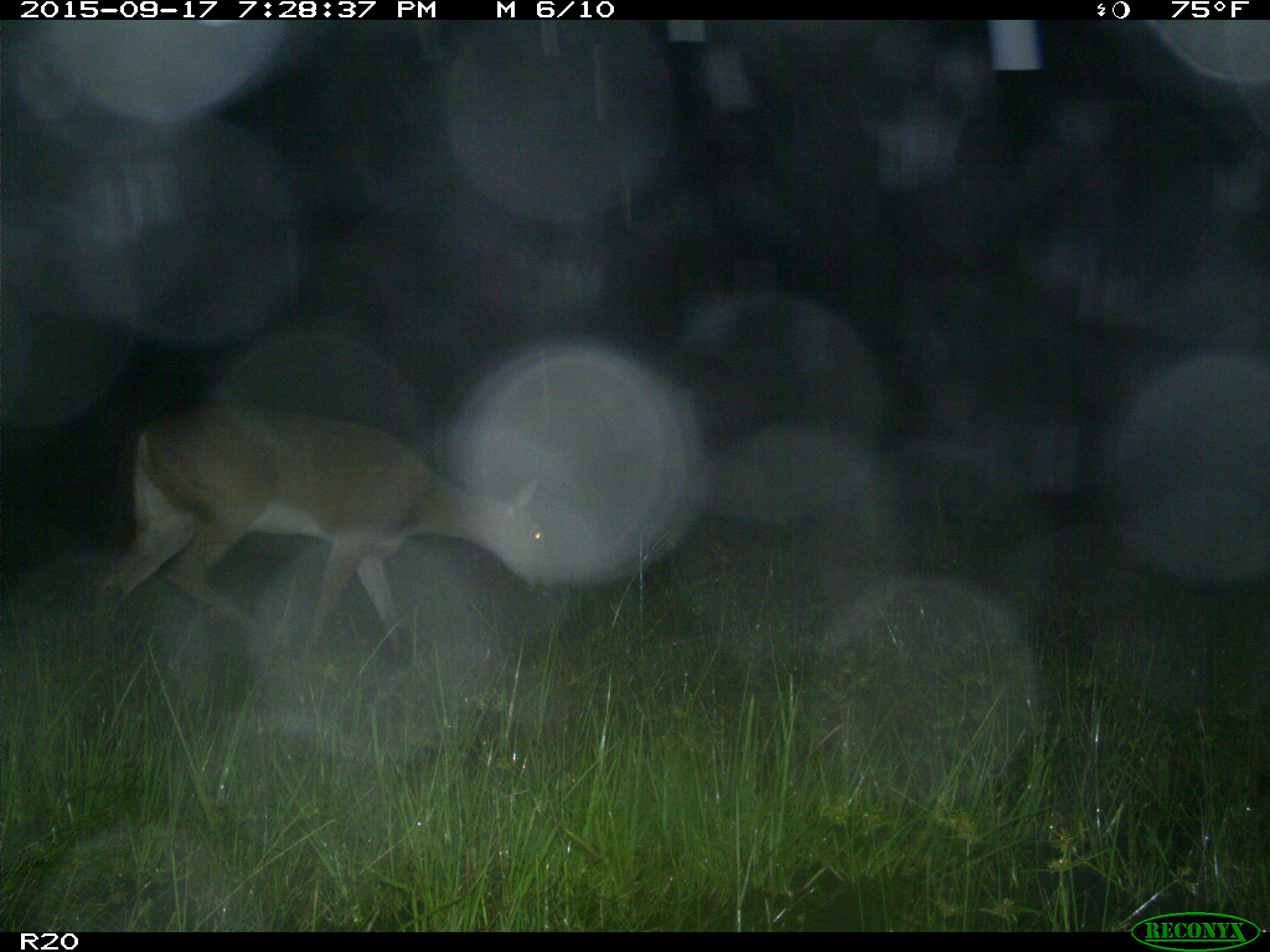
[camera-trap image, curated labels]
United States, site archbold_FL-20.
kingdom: Animalia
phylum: Chordata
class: Mammalia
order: Artiodactyla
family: Cervidae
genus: Odocoileus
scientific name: Odocoileus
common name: deer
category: unidentified deer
Unidentified deer (deer) (Odocoileus).